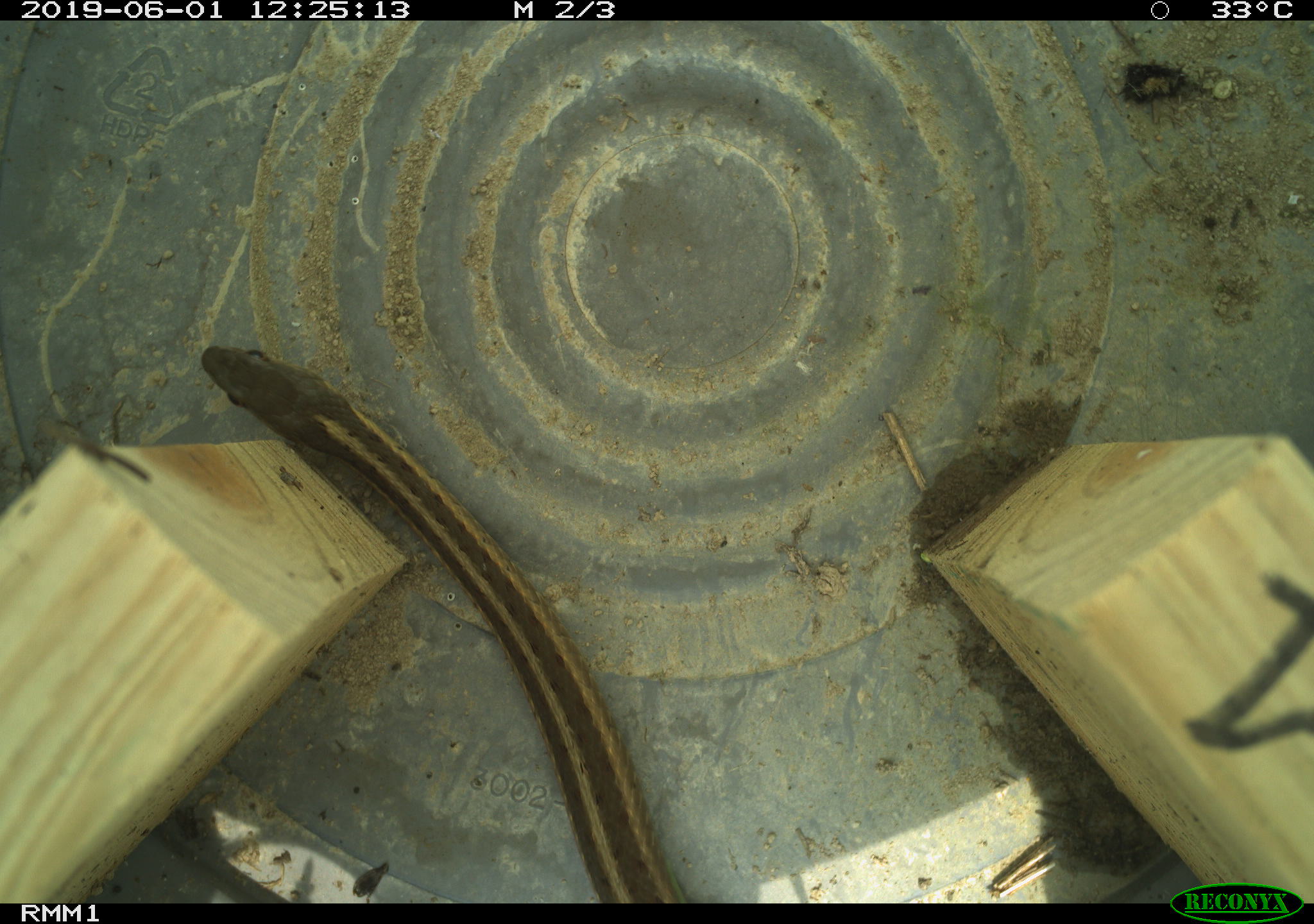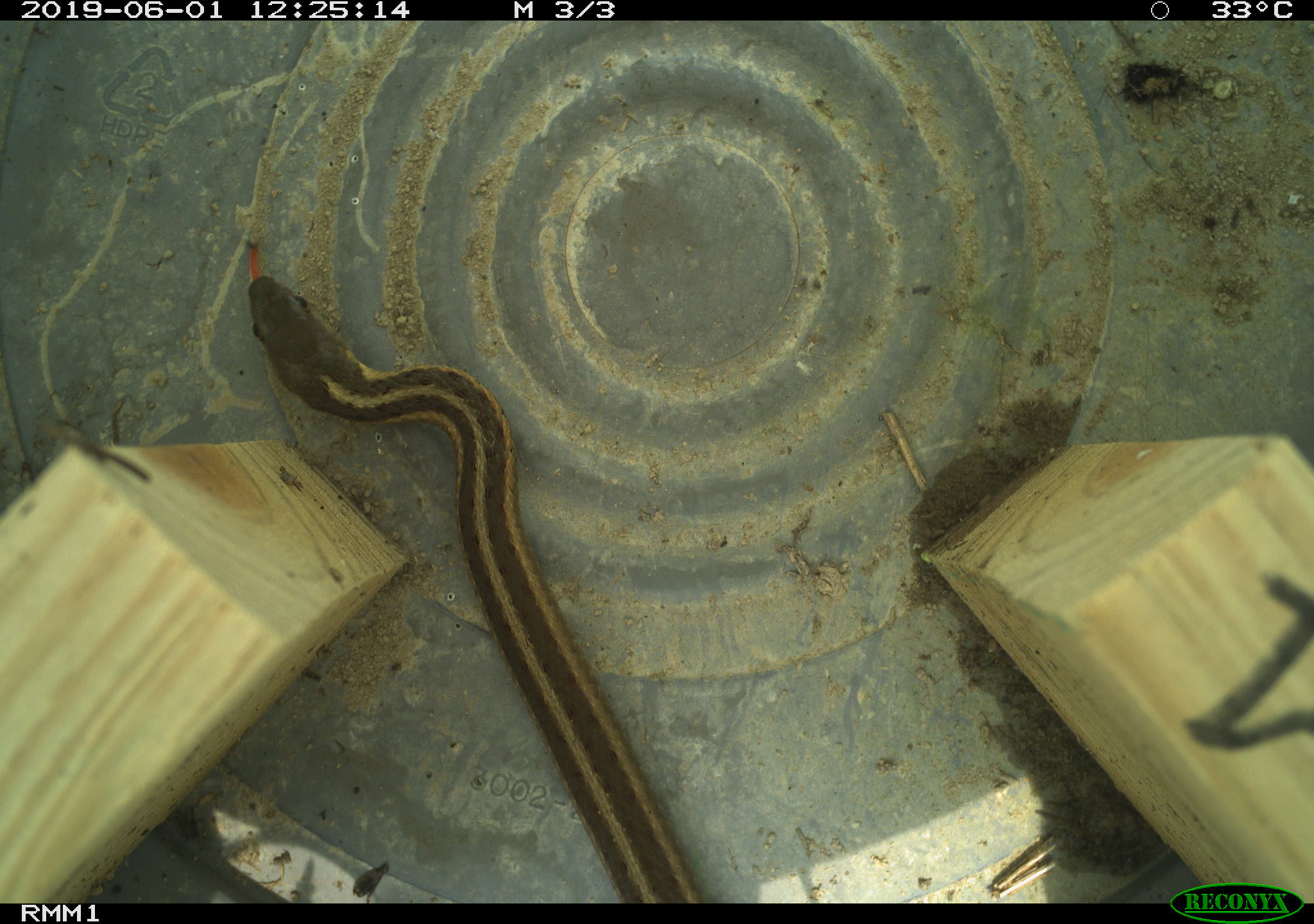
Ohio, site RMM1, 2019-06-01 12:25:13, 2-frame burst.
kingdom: Animalia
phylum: Chordata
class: Reptilia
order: Squamata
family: Colubridae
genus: Thamnophis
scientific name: Thamnophis sirtalis sirtalis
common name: eastern gartersnake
Eastern gartersnake (Thamnophis sirtalis sirtalis).